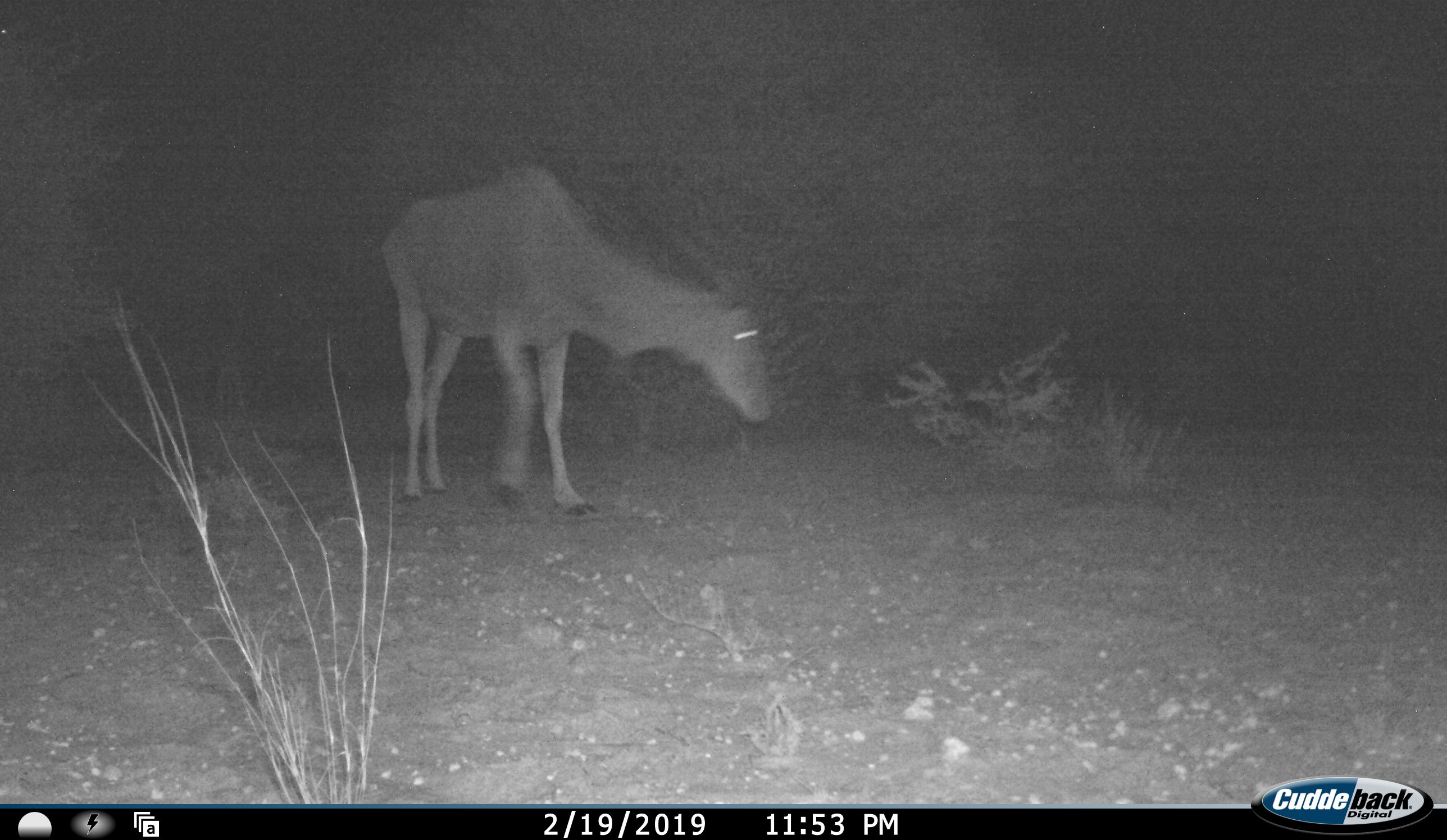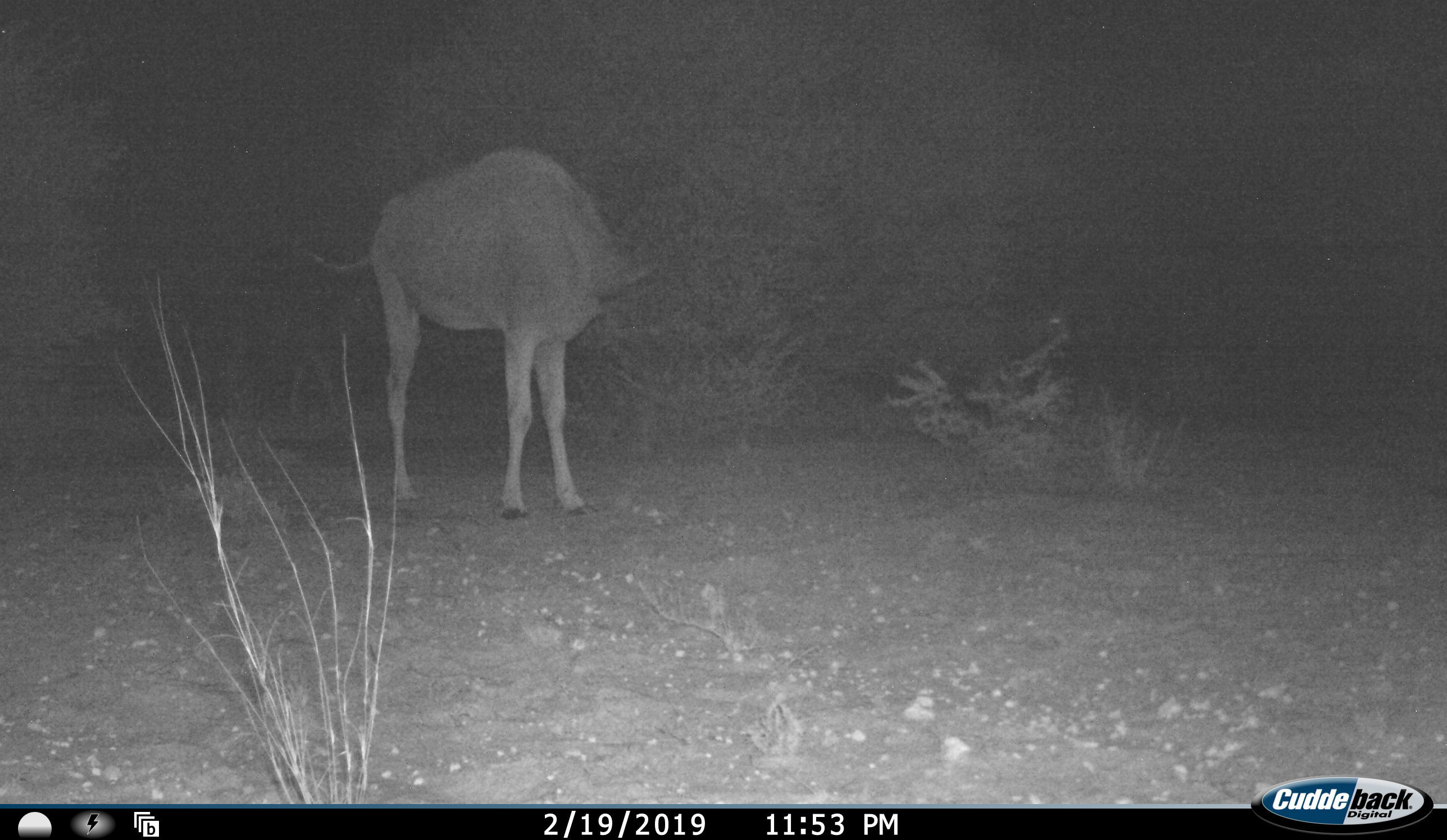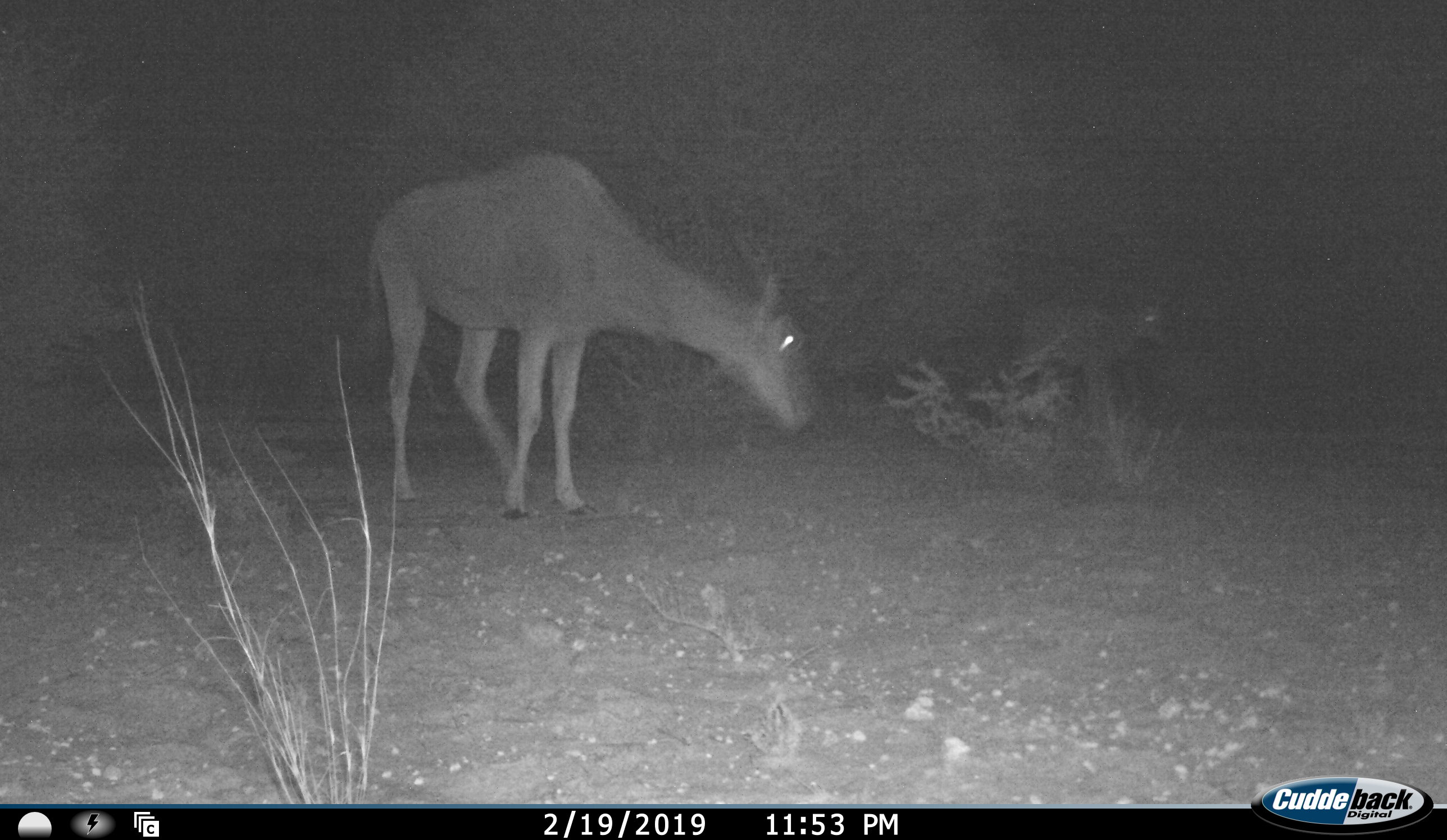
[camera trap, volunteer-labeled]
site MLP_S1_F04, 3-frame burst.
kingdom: Animalia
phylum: Chordata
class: Mammalia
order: Artiodactyla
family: Bovidae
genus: Tragelaphus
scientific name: Tragelaphus oryx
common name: eland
Eland (Tragelaphus oryx), count 1. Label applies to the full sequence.